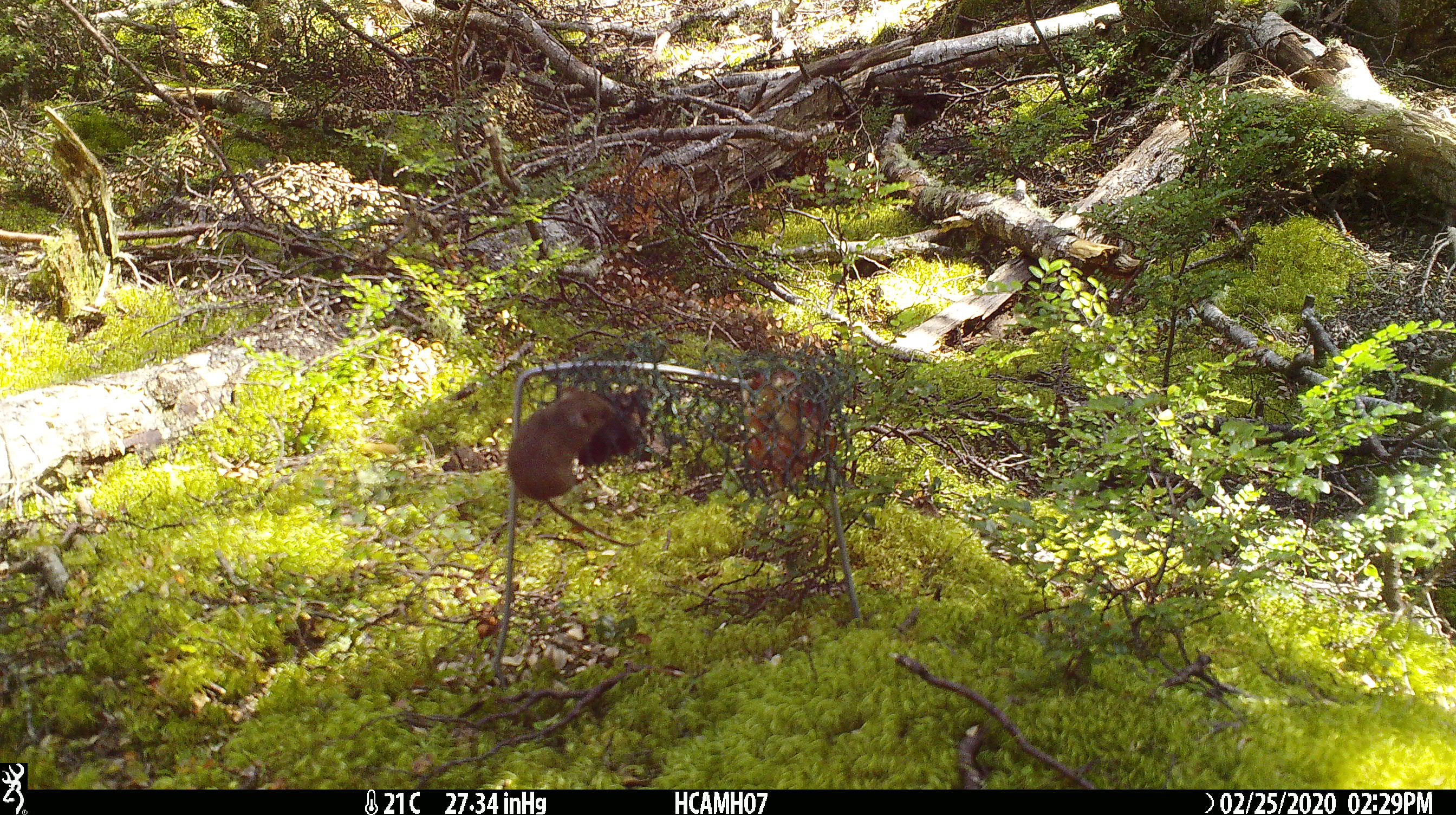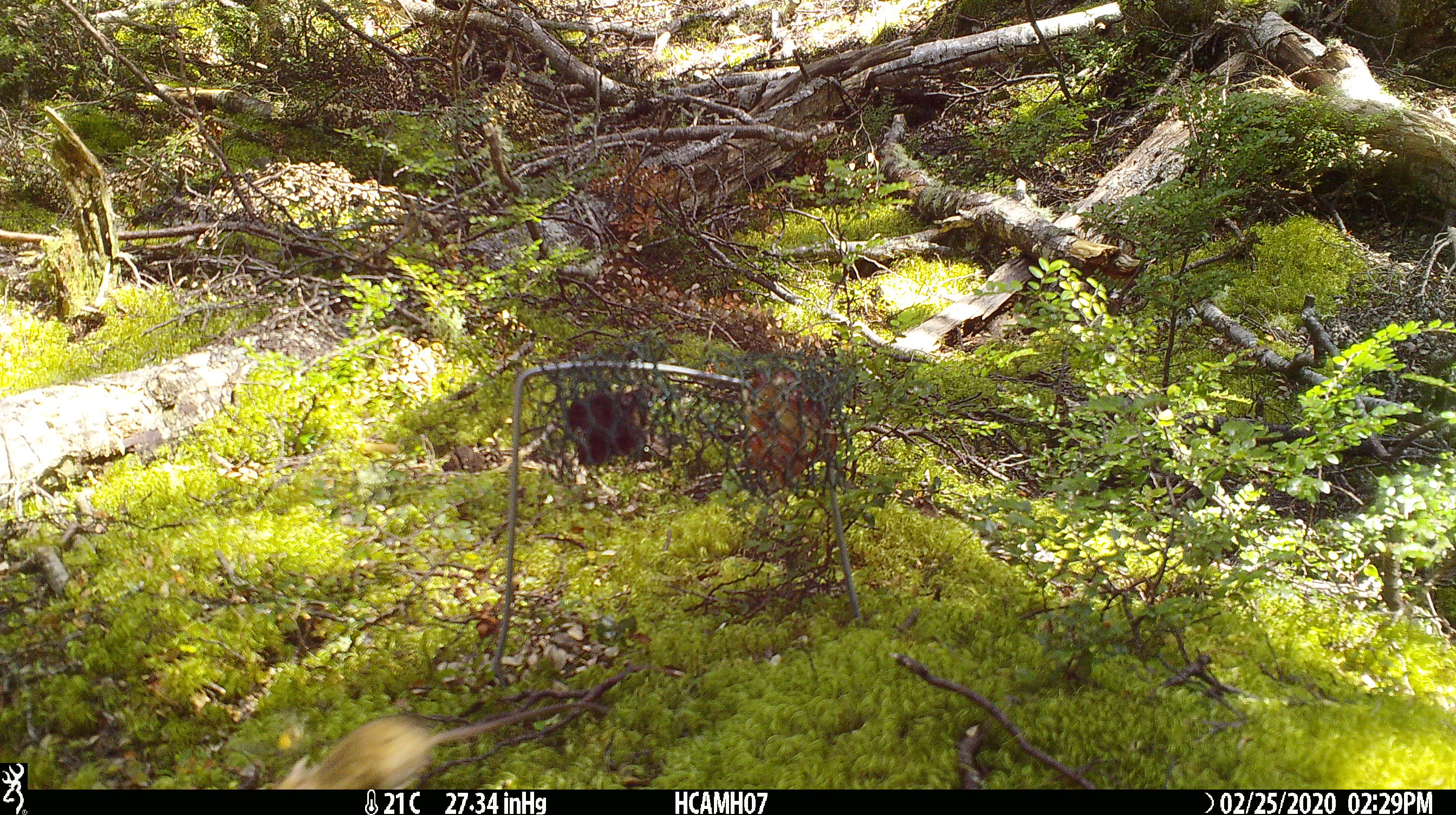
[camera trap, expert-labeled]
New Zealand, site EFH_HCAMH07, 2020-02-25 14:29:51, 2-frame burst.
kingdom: Animalia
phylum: Chordata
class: Mammalia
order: Rodentia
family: Muridae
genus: Mus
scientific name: Mus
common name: mouse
Mouse (Mus).